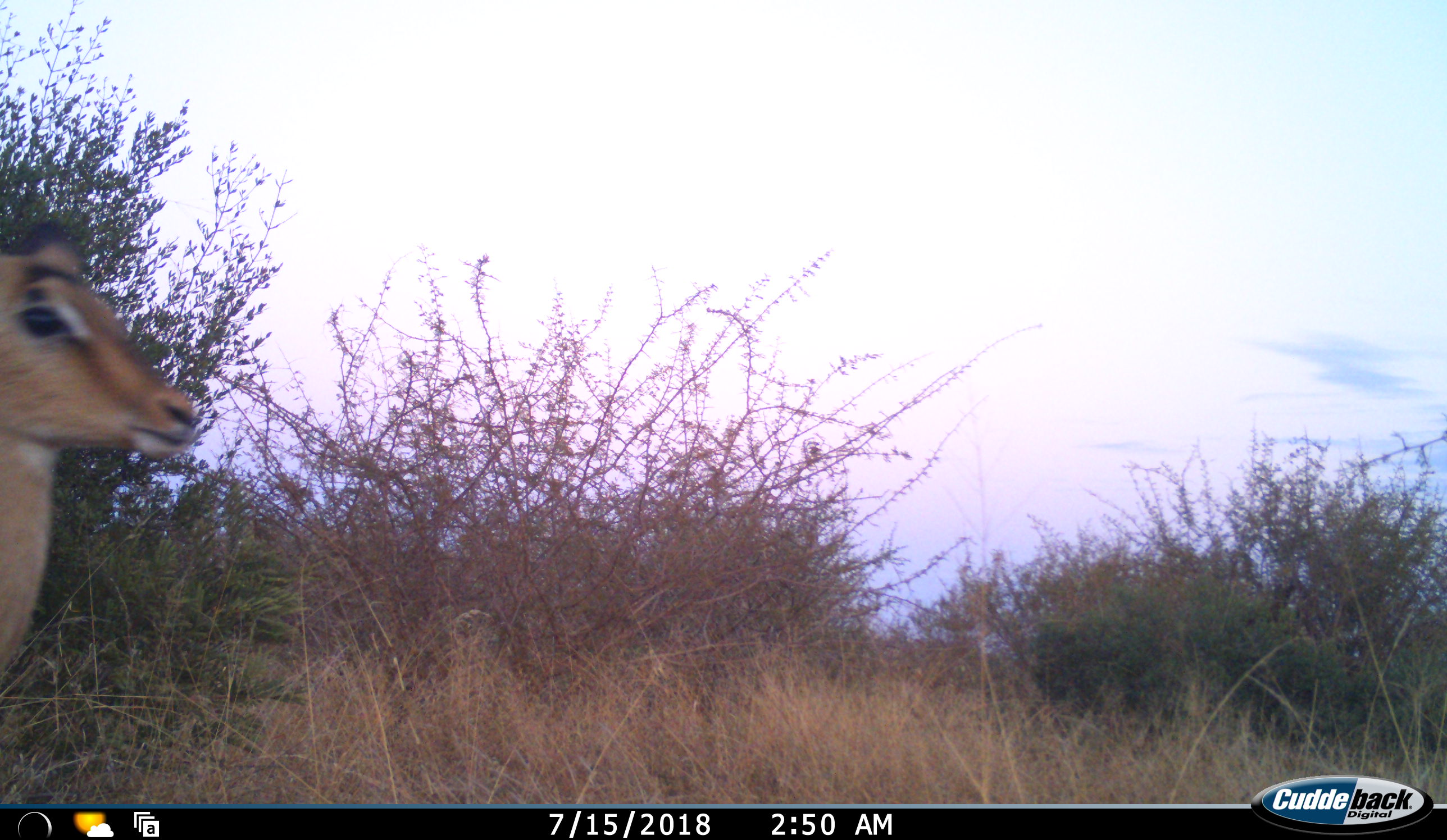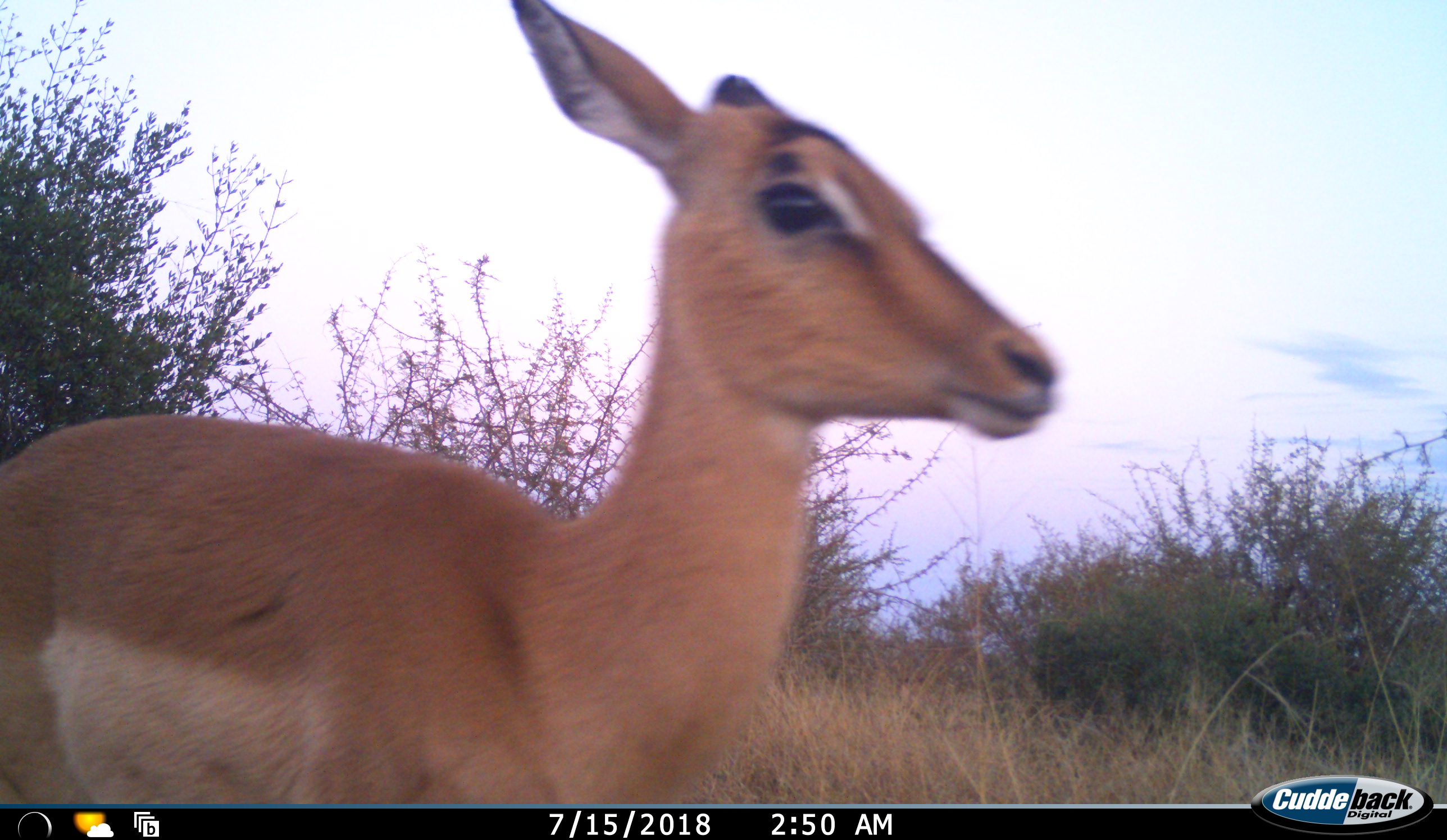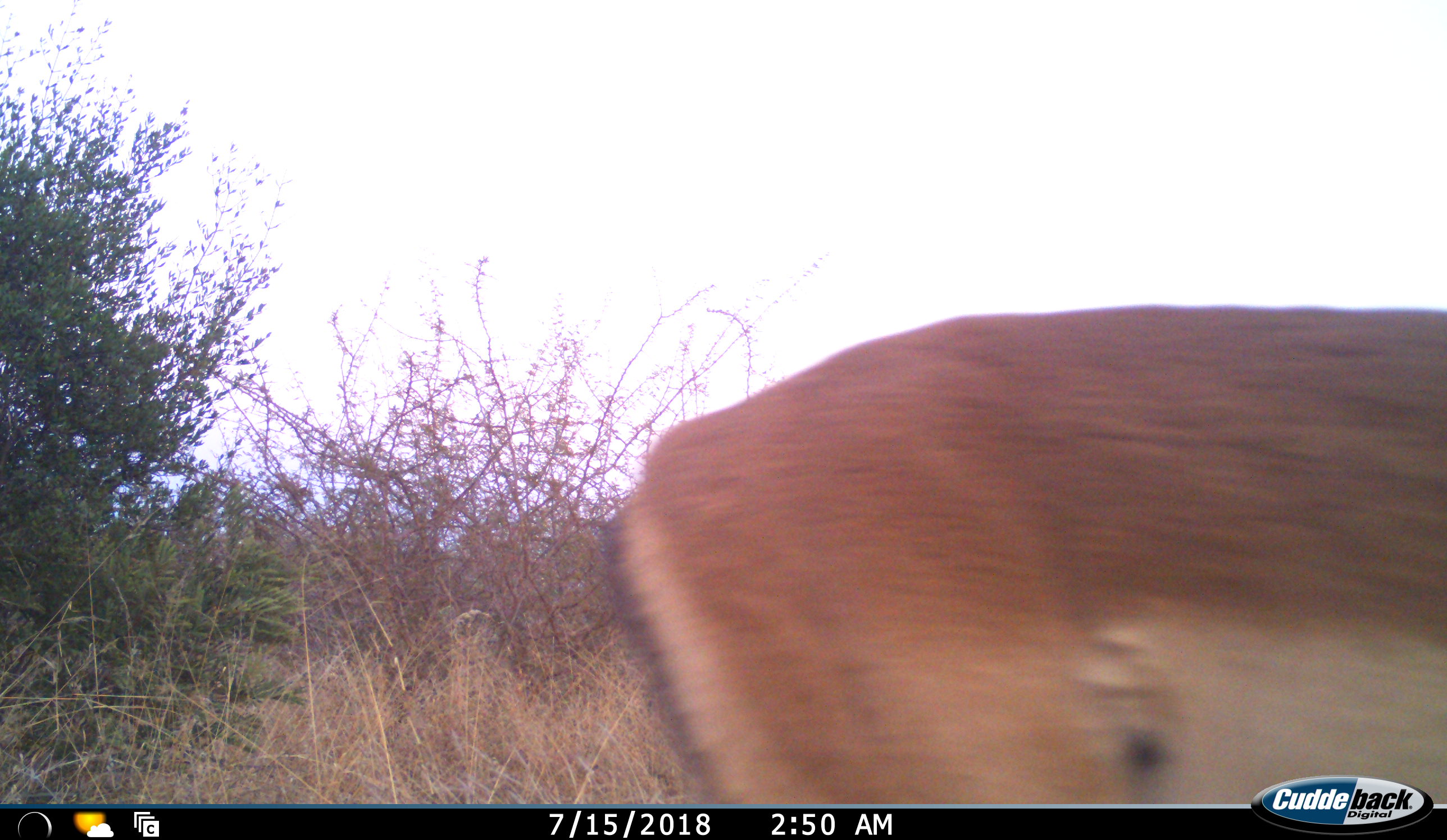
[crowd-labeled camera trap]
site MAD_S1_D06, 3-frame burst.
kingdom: Animalia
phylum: Chordata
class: Mammalia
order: Artiodactyla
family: Bovidae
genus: Aepyceros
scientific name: Aepyceros melampus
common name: impala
Impala (Aepyceros melampus), count 1. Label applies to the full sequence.